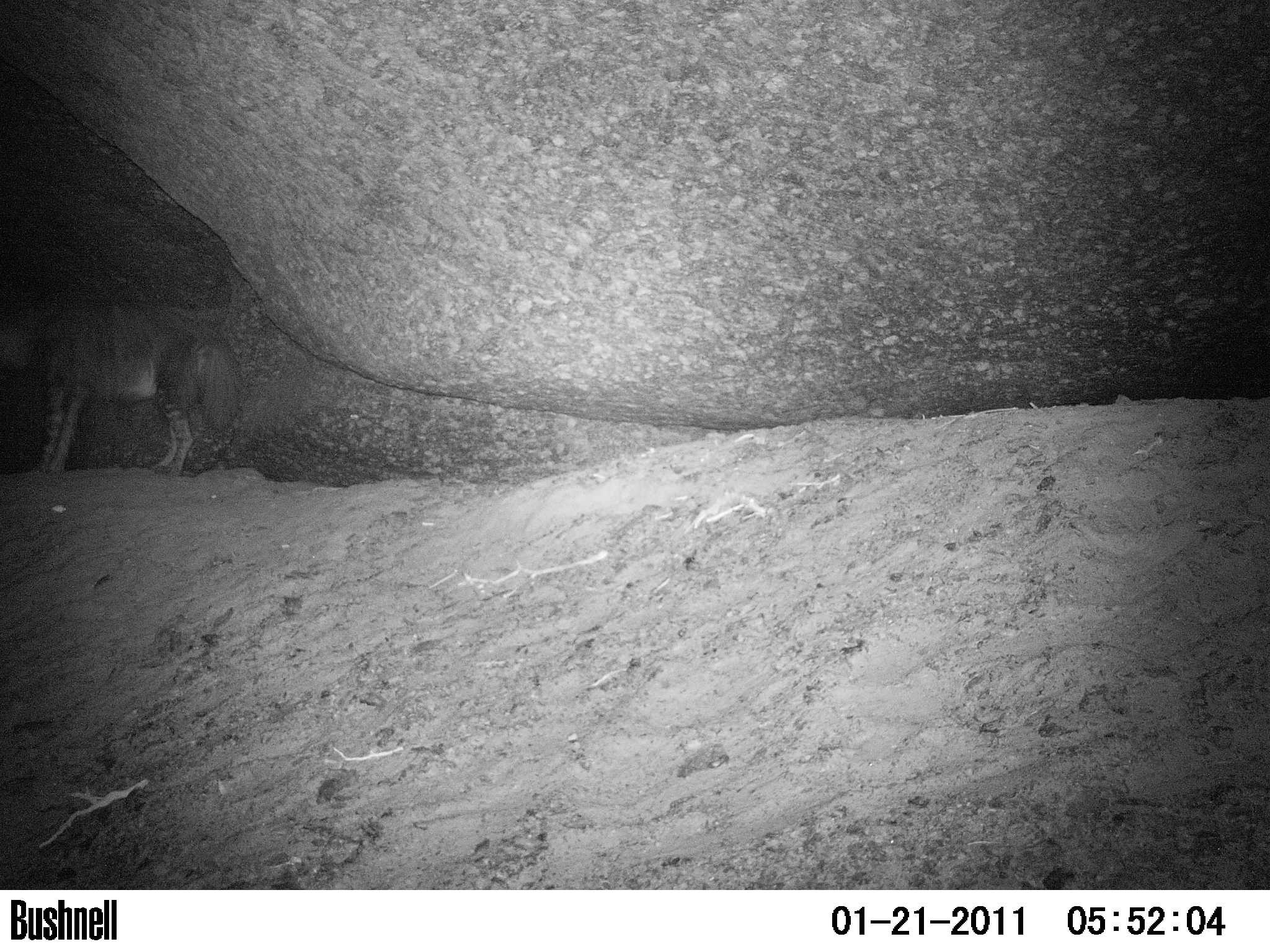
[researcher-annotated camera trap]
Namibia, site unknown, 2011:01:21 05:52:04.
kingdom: Animalia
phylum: Chordata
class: Mammalia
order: Carnivora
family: Hyaenidae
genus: Parahyaena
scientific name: Parahyaena brunnea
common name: brown hyena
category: hyaena brunnea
Hyaena brunnea (brown hyena) (Parahyaena brunnea).